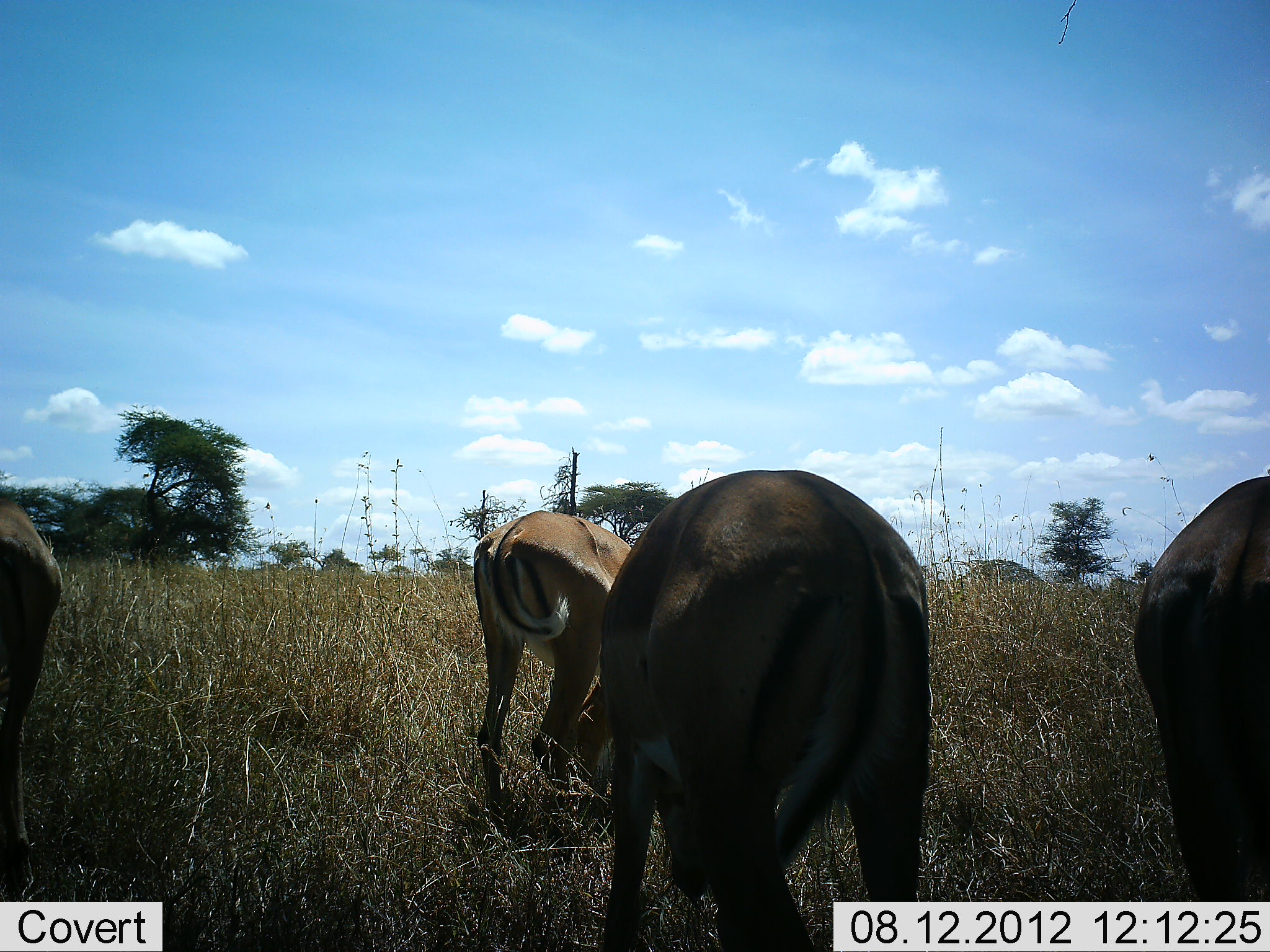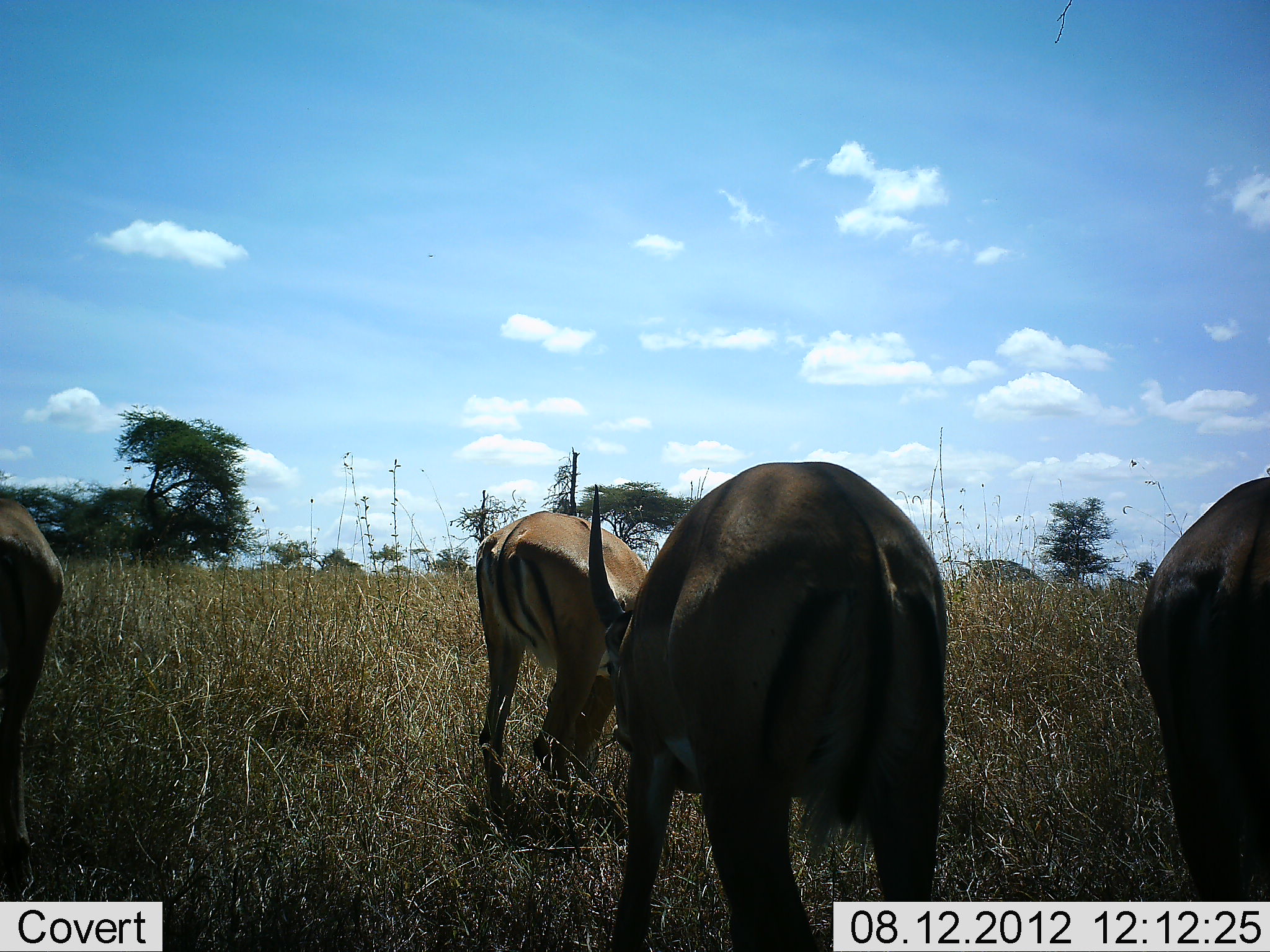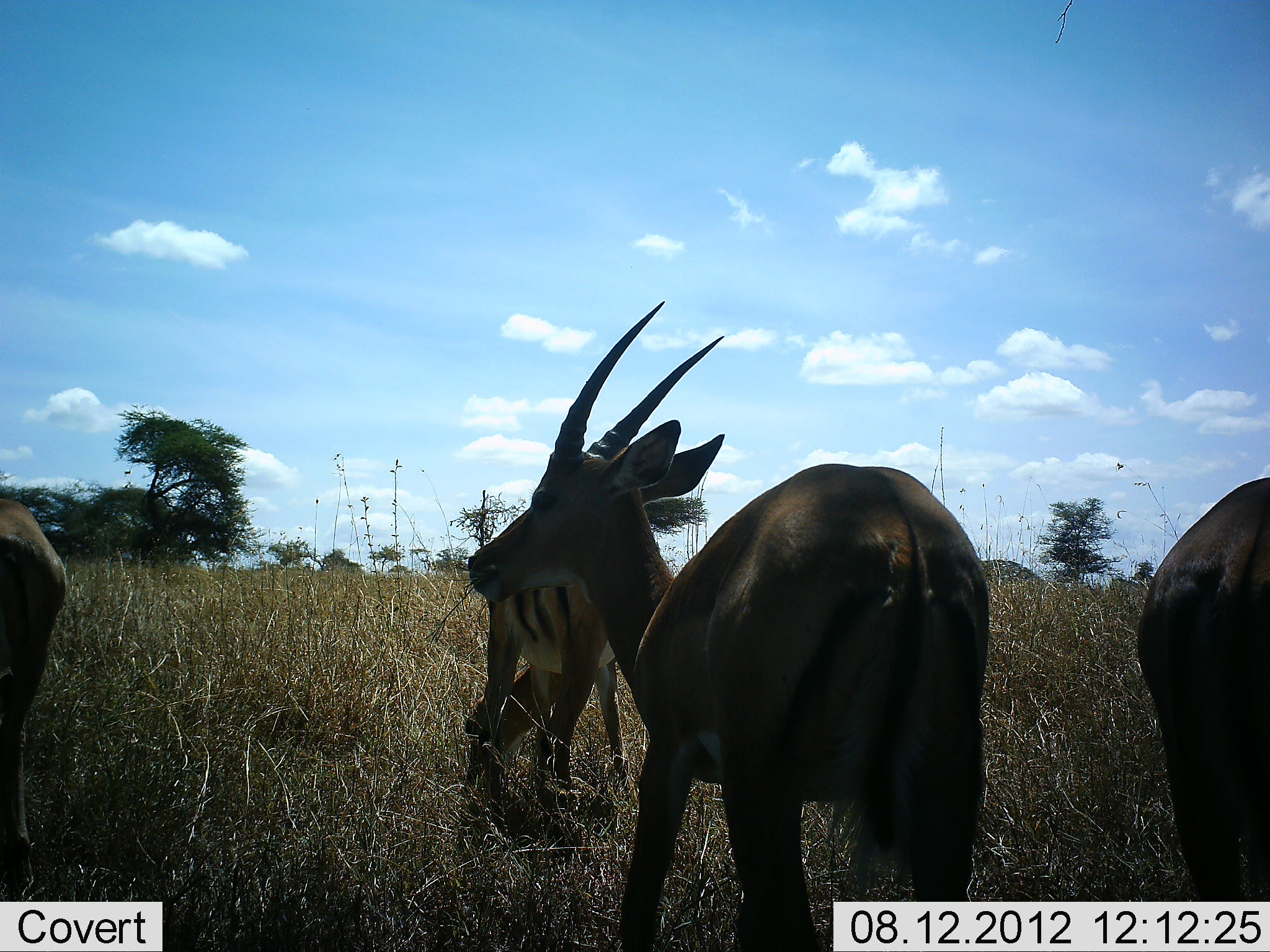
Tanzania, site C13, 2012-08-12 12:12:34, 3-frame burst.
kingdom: Animalia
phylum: Chordata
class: Mammalia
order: Artiodactyla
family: Bovidae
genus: Aepyceros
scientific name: Aepyceros melampus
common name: impala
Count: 4.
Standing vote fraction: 30%.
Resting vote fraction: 0%.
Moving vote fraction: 10%.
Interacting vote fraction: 0%.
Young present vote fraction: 0%.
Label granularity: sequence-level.